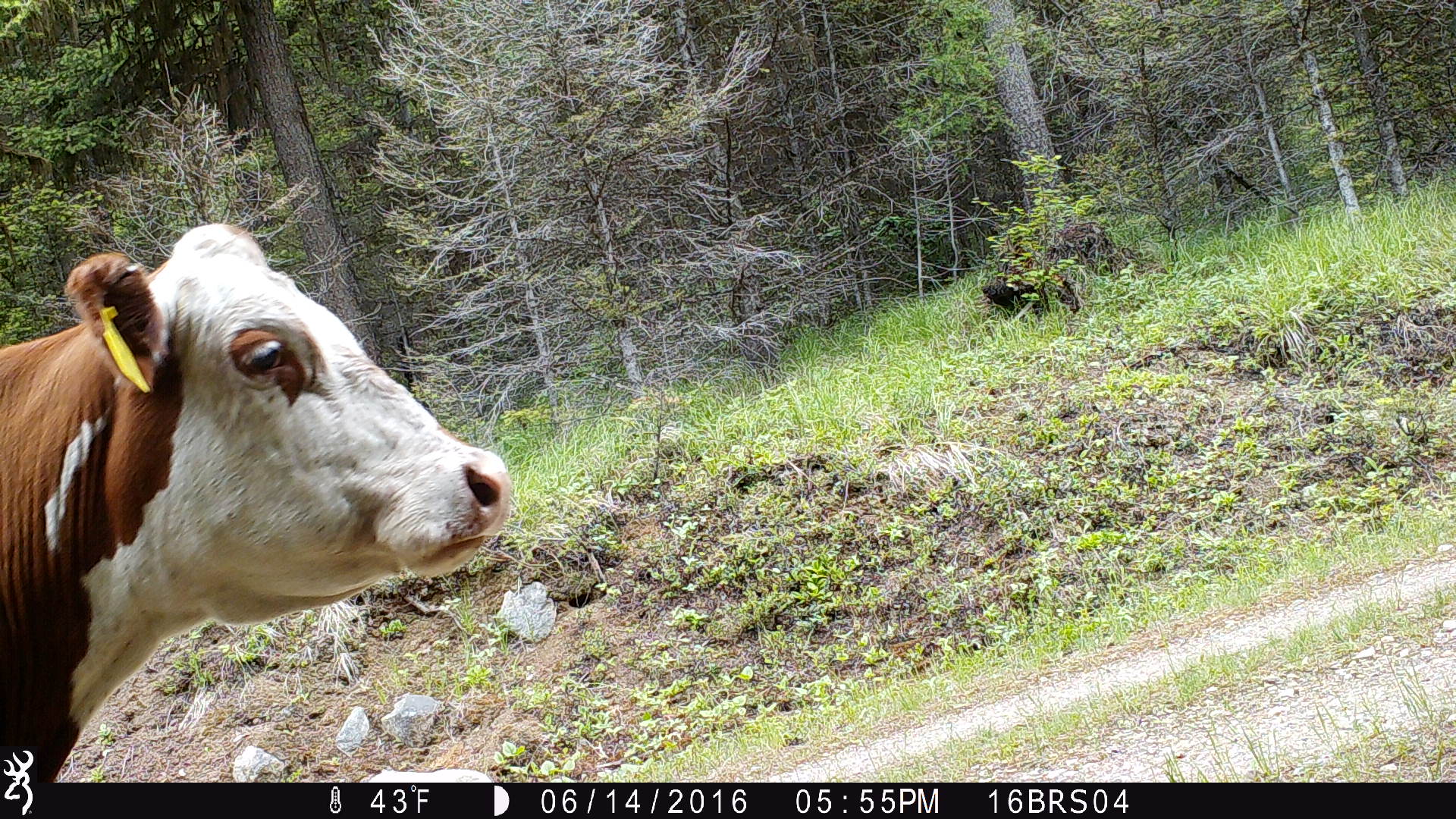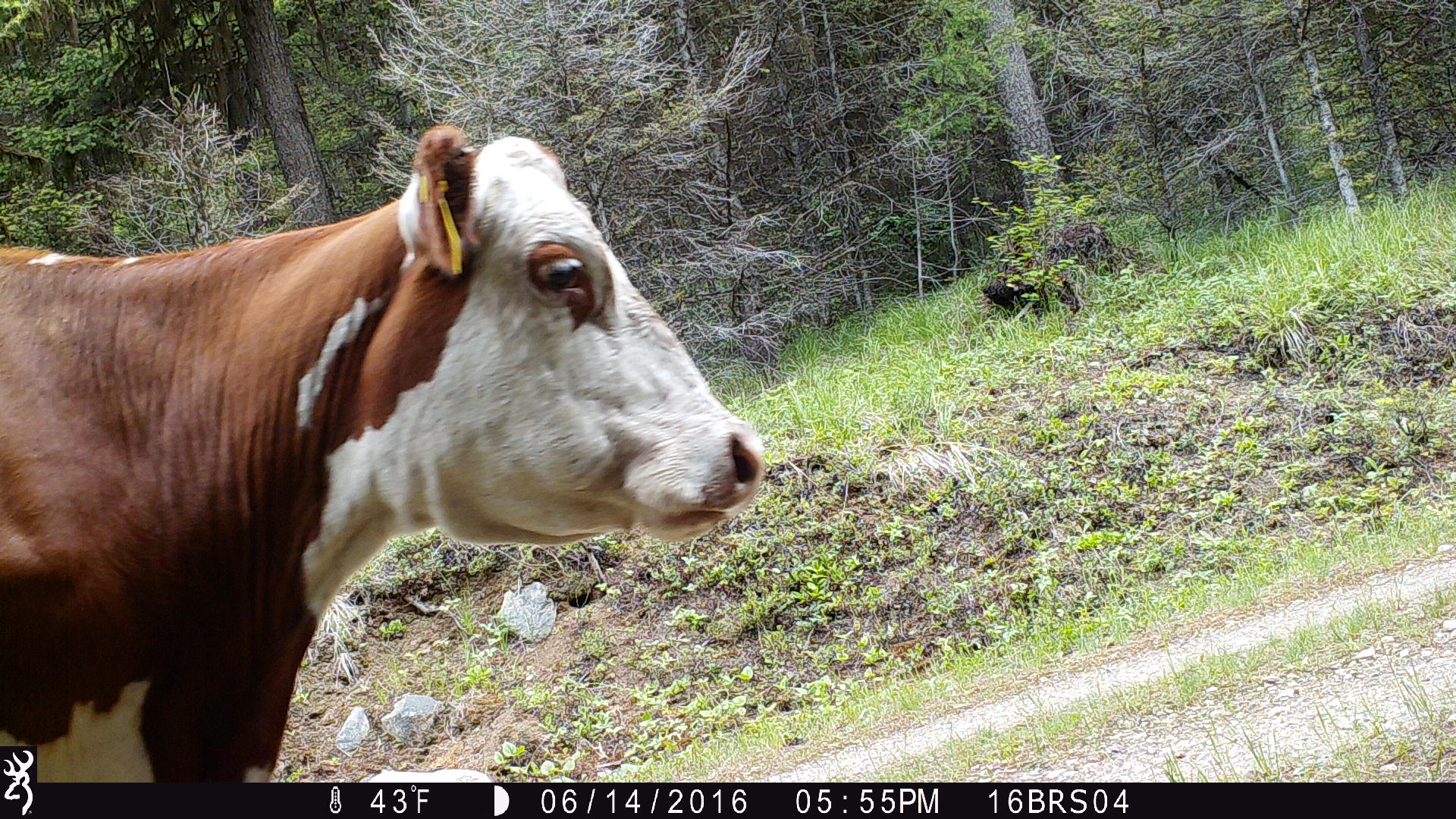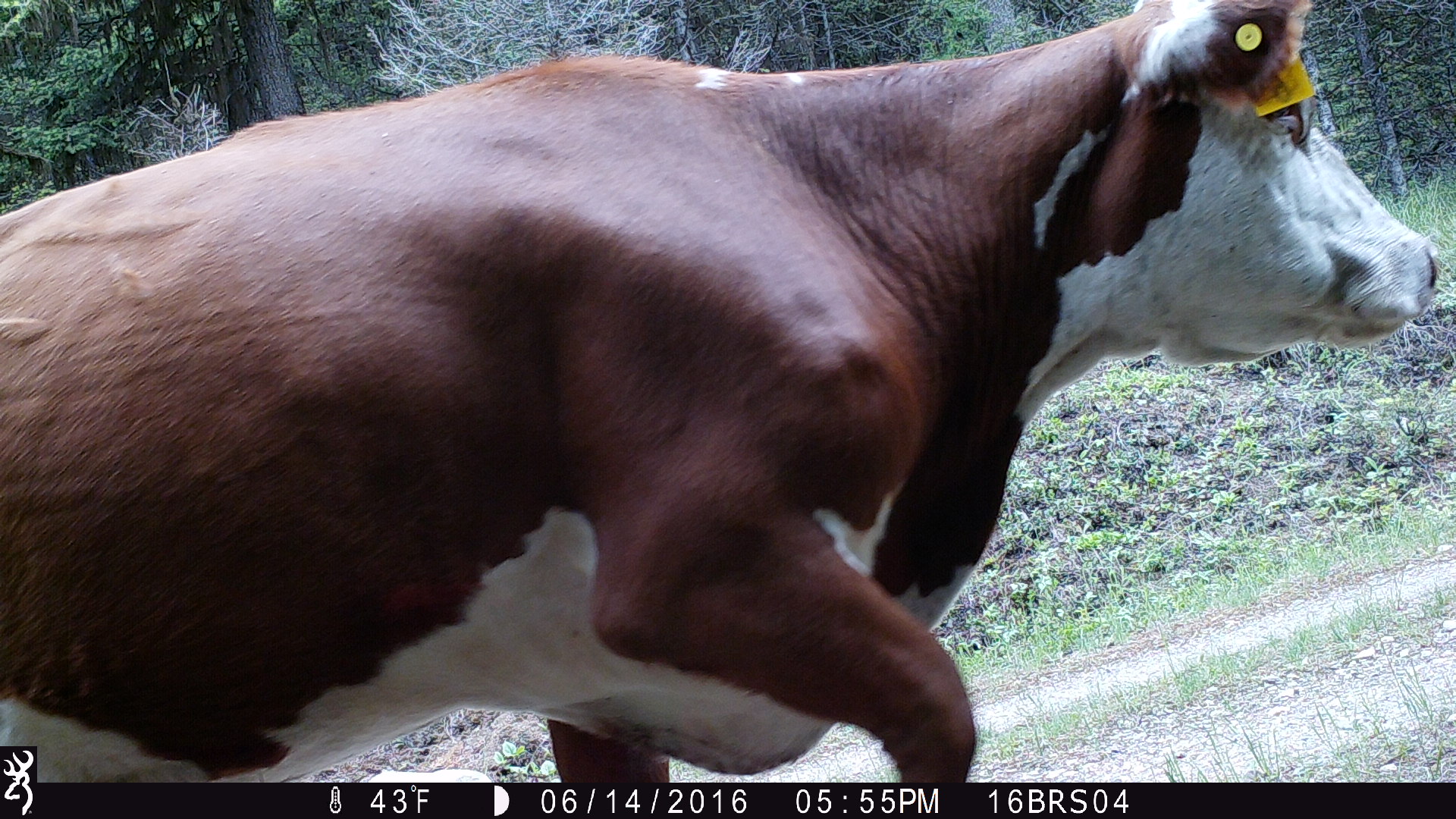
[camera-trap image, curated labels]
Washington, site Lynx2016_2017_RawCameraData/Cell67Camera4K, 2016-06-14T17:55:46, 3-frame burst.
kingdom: Animalia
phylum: Chordata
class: Mammalia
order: Artiodactyla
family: Bovidae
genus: Bos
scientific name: Bos taurus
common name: domestic cattle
Domestic cattle (Bos taurus). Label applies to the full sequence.